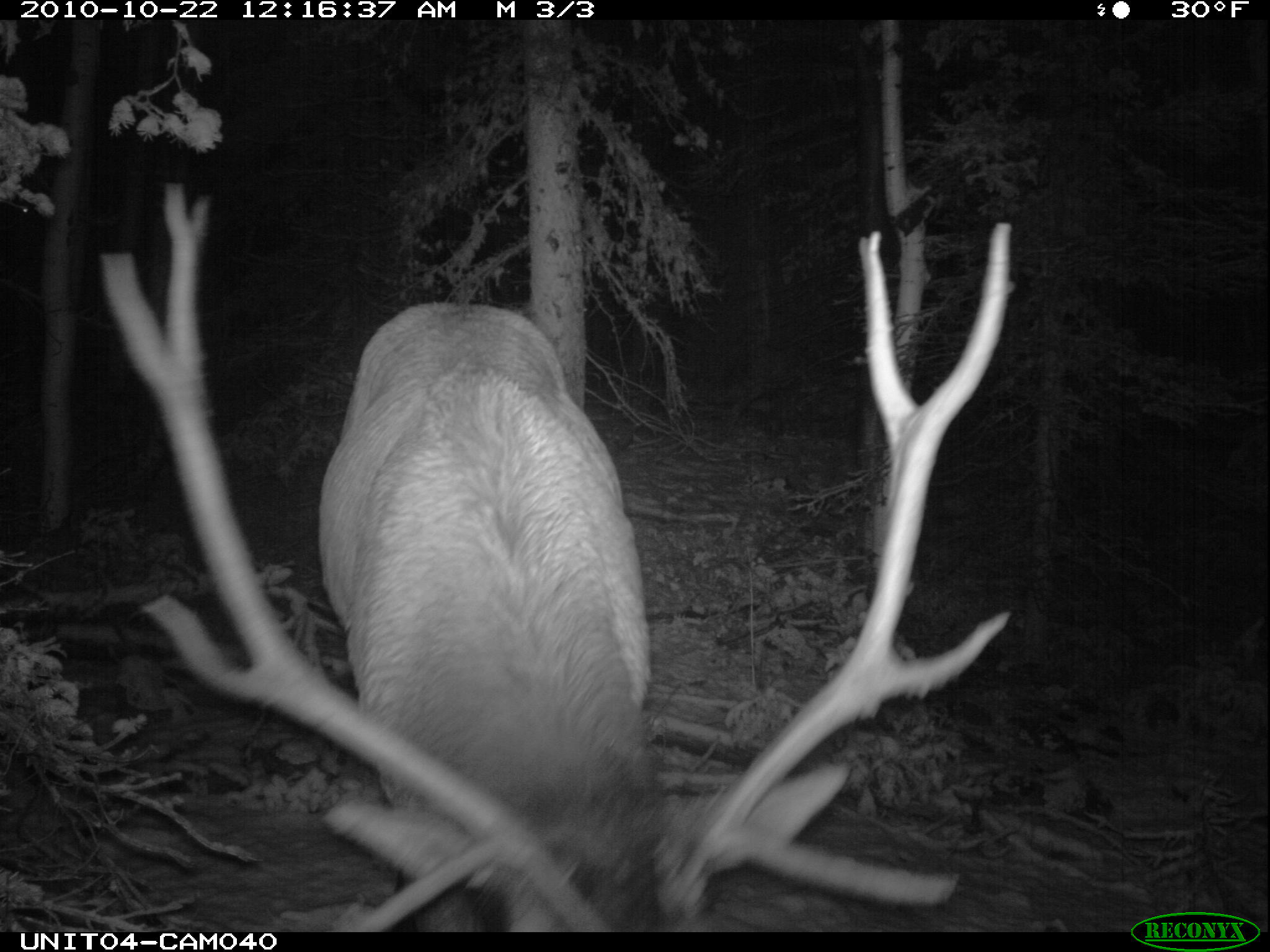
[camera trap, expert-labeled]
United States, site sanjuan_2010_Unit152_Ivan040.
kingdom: Animalia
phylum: Chordata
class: Mammalia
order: Artiodactyla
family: Cervidae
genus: Cervus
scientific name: Cervus elaphus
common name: red deer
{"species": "Cervus elaphus (red deer)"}